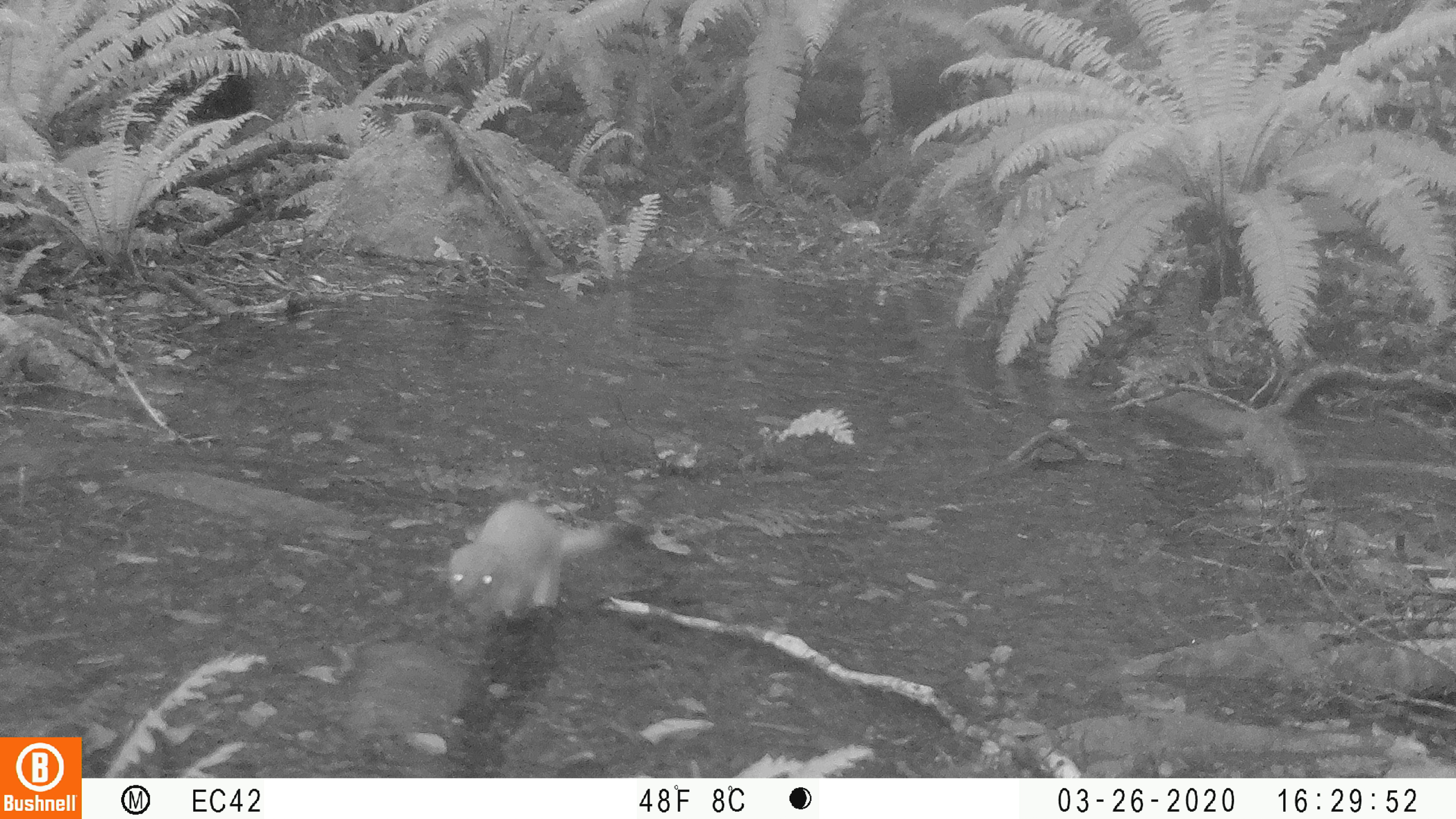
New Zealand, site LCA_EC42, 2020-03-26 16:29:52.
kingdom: Animalia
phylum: Chordata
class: Mammalia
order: Carnivora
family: Mustelidae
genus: Mustela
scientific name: Mustela erminea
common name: stoat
Stoat (Mustela erminea).